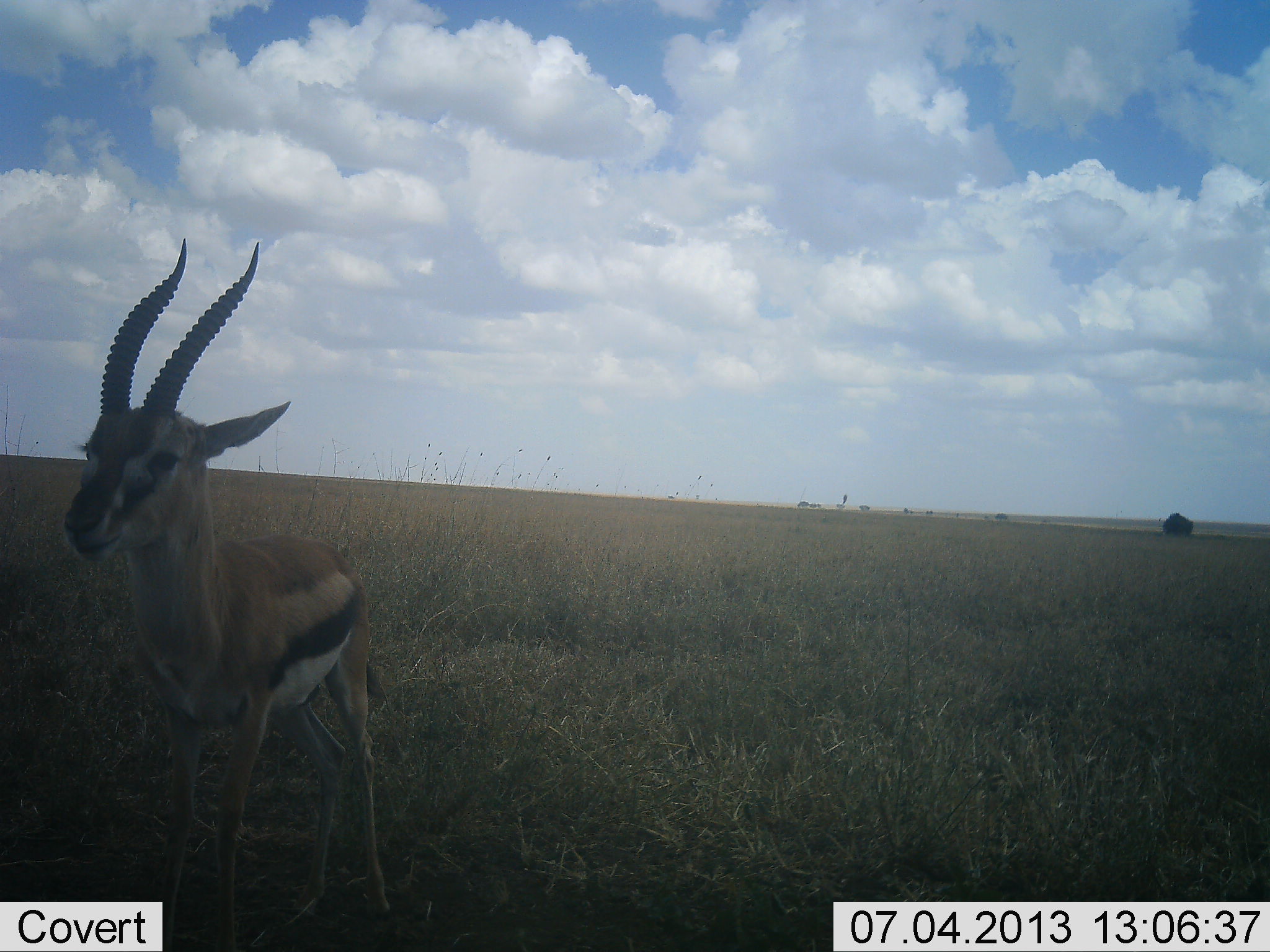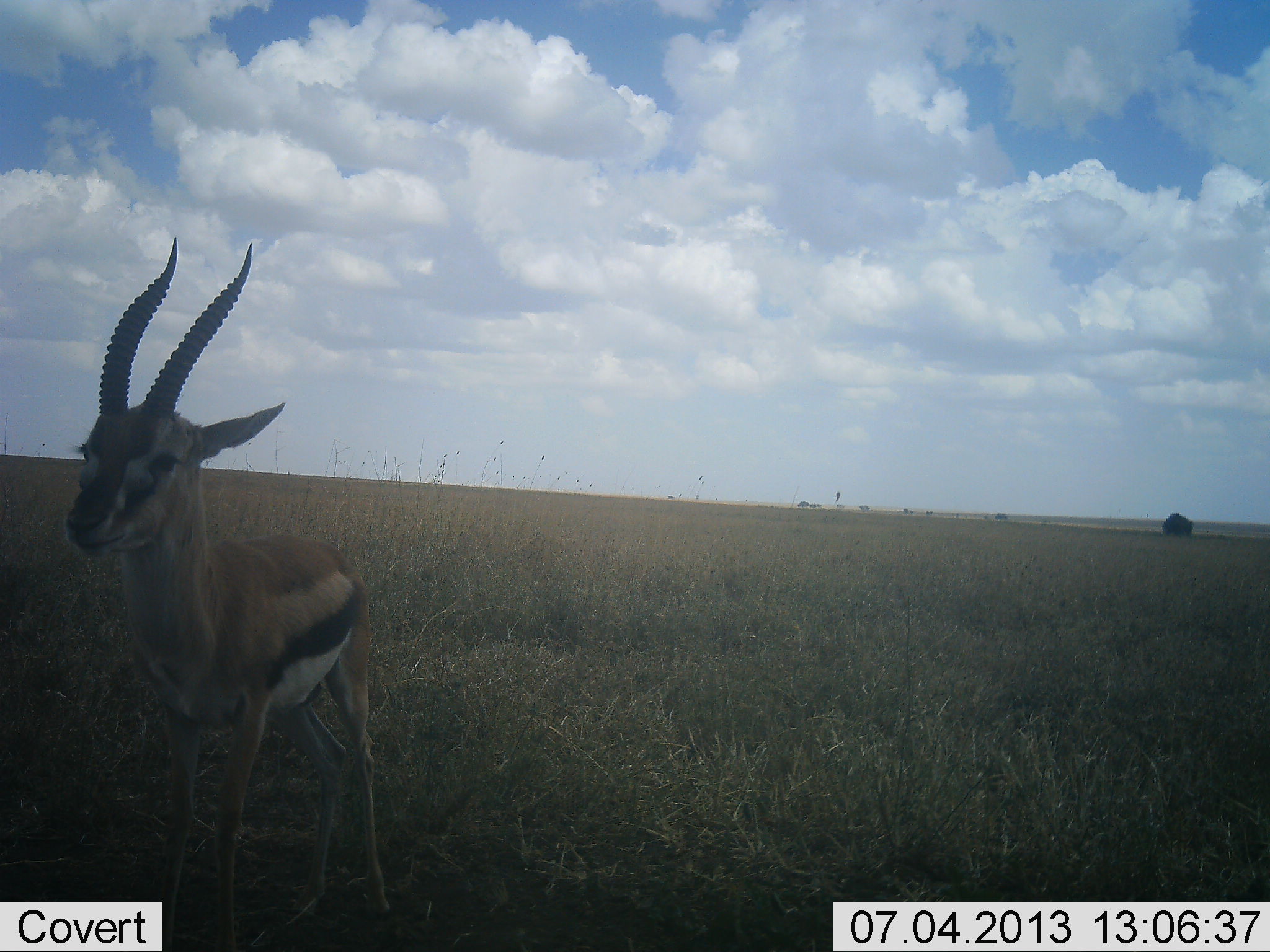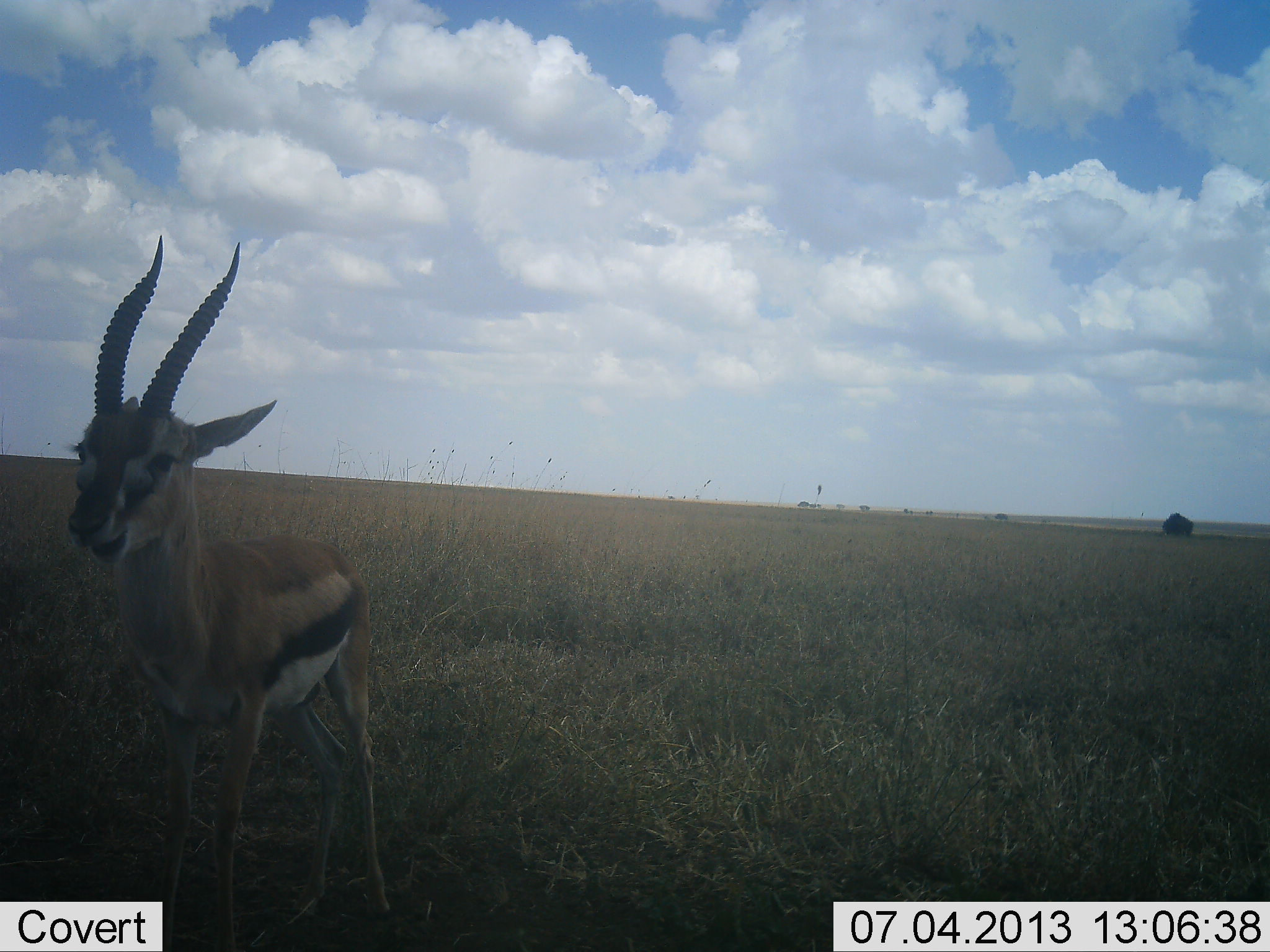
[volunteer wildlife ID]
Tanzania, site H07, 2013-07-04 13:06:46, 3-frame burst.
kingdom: Animalia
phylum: Chordata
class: Mammalia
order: Artiodactyla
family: Bovidae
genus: Eudorcas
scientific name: Eudorcas thomsonii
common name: thomson's gazelle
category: gazellethomsons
Gazellethomsons (thomson's gazelle) (Eudorcas thomsonii), count 1. Behavior (volunteer vote fractions): standing 80%, resting 4%, moving 8%, interacting 0%. Young present (vote fraction): 4%. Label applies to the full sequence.